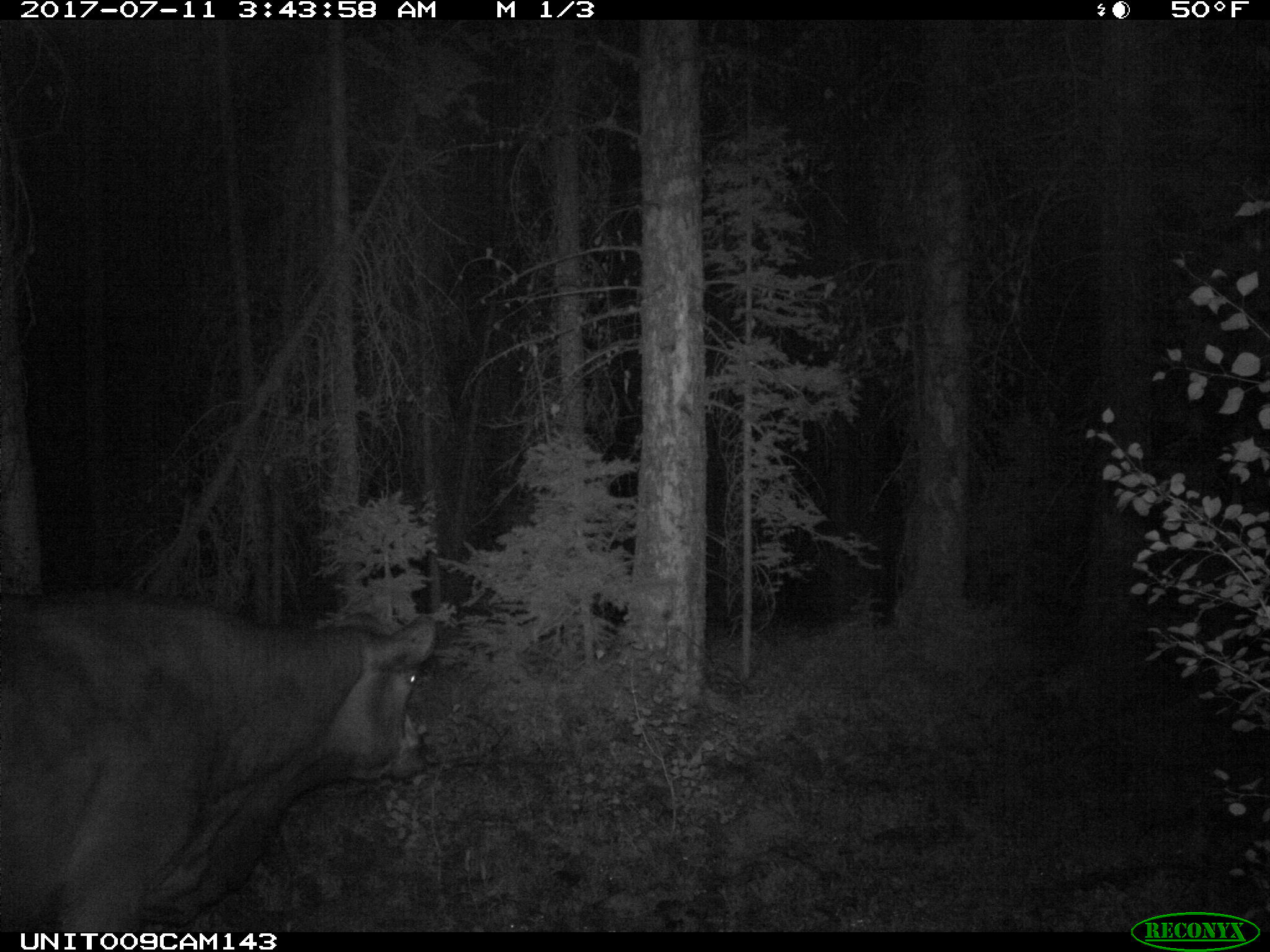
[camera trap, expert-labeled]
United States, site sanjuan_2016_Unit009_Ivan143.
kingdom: Animalia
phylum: Chordata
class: Mammalia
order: Artiodactyla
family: Bovidae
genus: Bos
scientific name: Bos taurus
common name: domestic cow